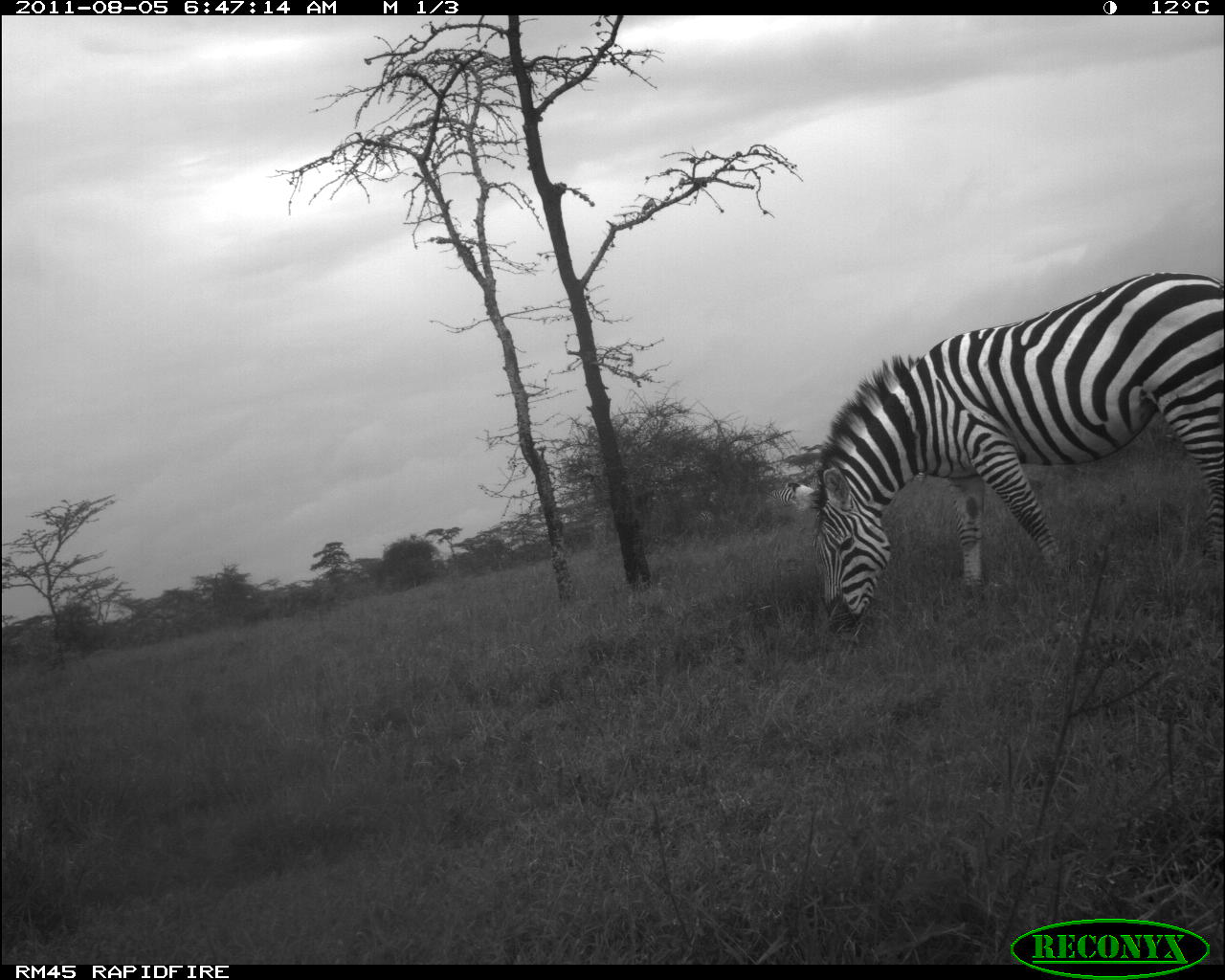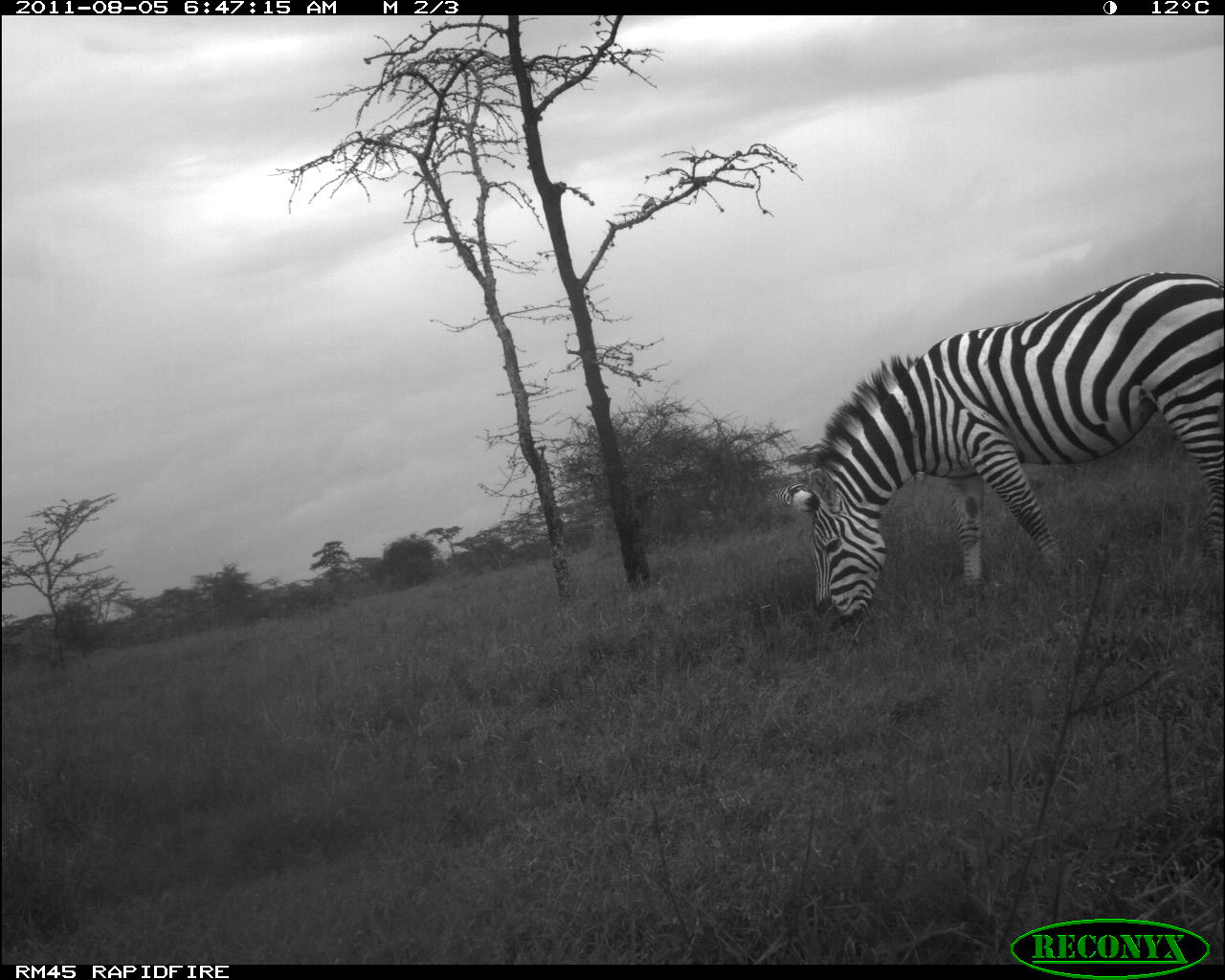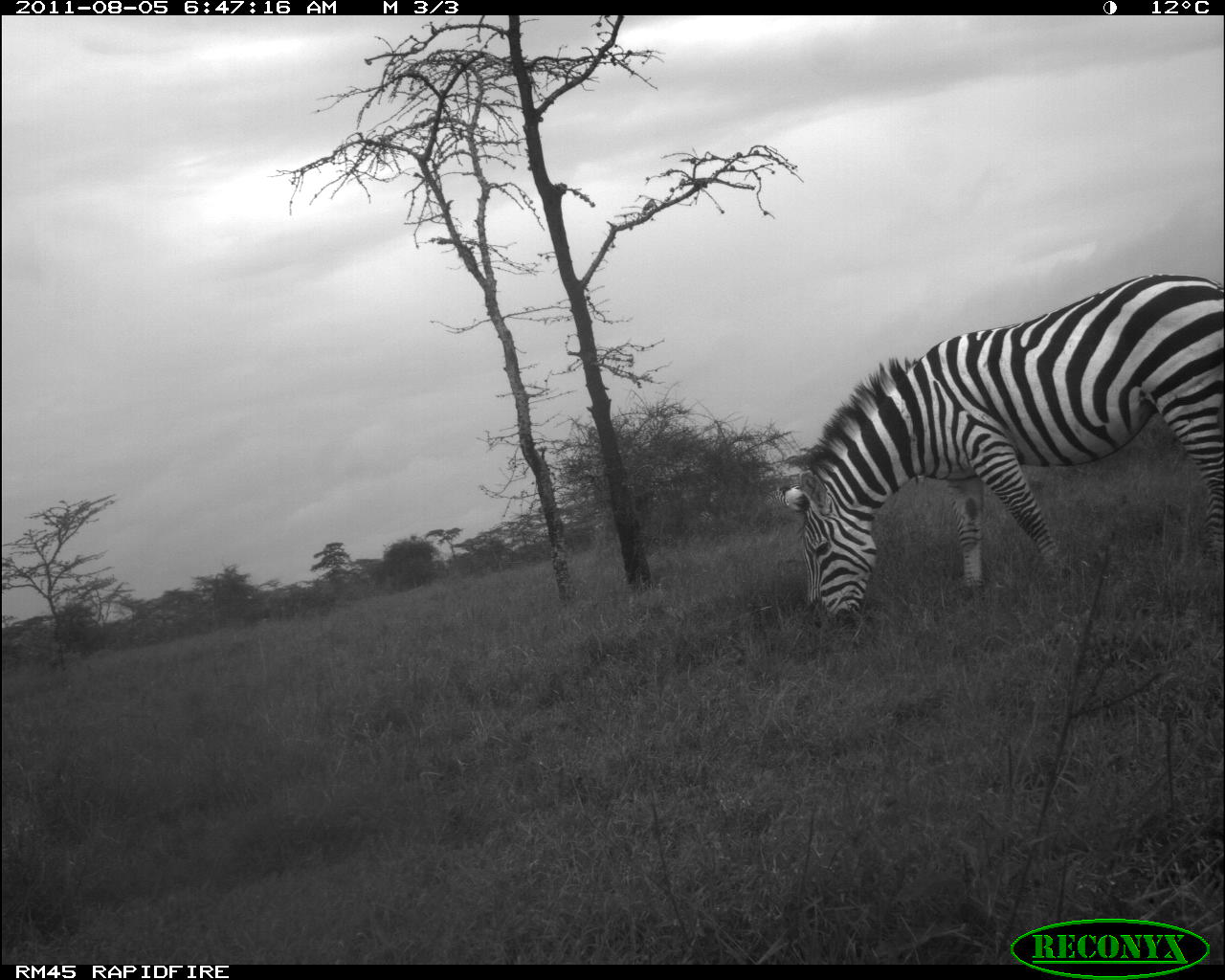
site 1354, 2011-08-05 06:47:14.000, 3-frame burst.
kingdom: Animalia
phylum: Chordata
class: Mammalia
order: Perissodactyla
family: Equidae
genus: Equus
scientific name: Equus quagga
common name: plains zebra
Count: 1.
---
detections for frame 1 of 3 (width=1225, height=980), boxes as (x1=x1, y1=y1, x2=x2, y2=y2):
equus quagga: (x1=775, y1=265, x2=1225, y2=632)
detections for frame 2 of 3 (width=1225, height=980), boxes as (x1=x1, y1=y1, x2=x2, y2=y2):
equus quagga: (x1=773, y1=272, x2=1225, y2=626)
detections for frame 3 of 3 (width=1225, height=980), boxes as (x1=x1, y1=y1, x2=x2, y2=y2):
equus quagga: (x1=772, y1=273, x2=1225, y2=622)